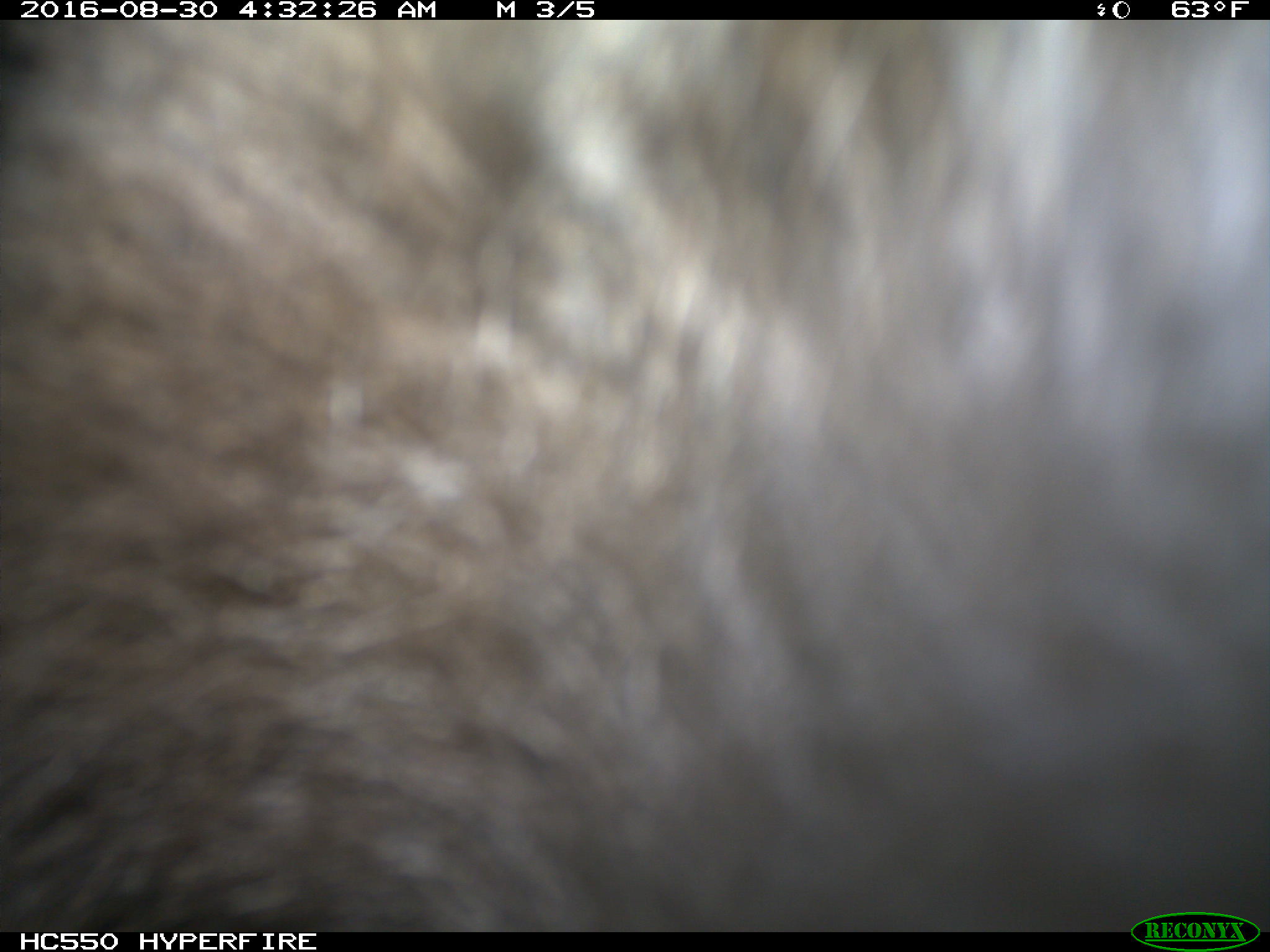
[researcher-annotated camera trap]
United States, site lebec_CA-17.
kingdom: Animalia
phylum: Chordata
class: Mammalia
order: Carnivora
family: Ursidae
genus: Ursus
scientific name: Ursus americanus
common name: american black bear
Ursus americanus (american black bear).